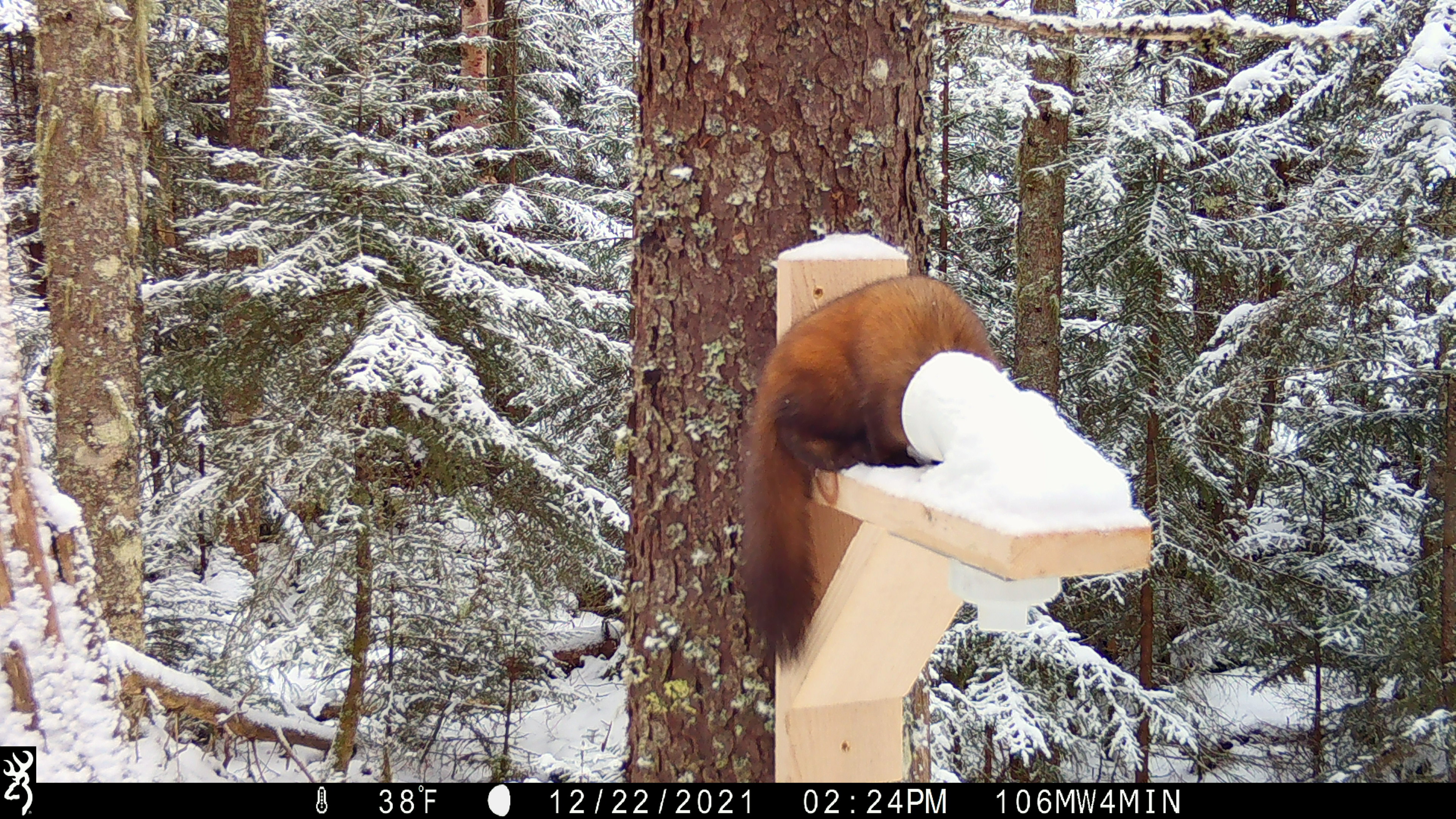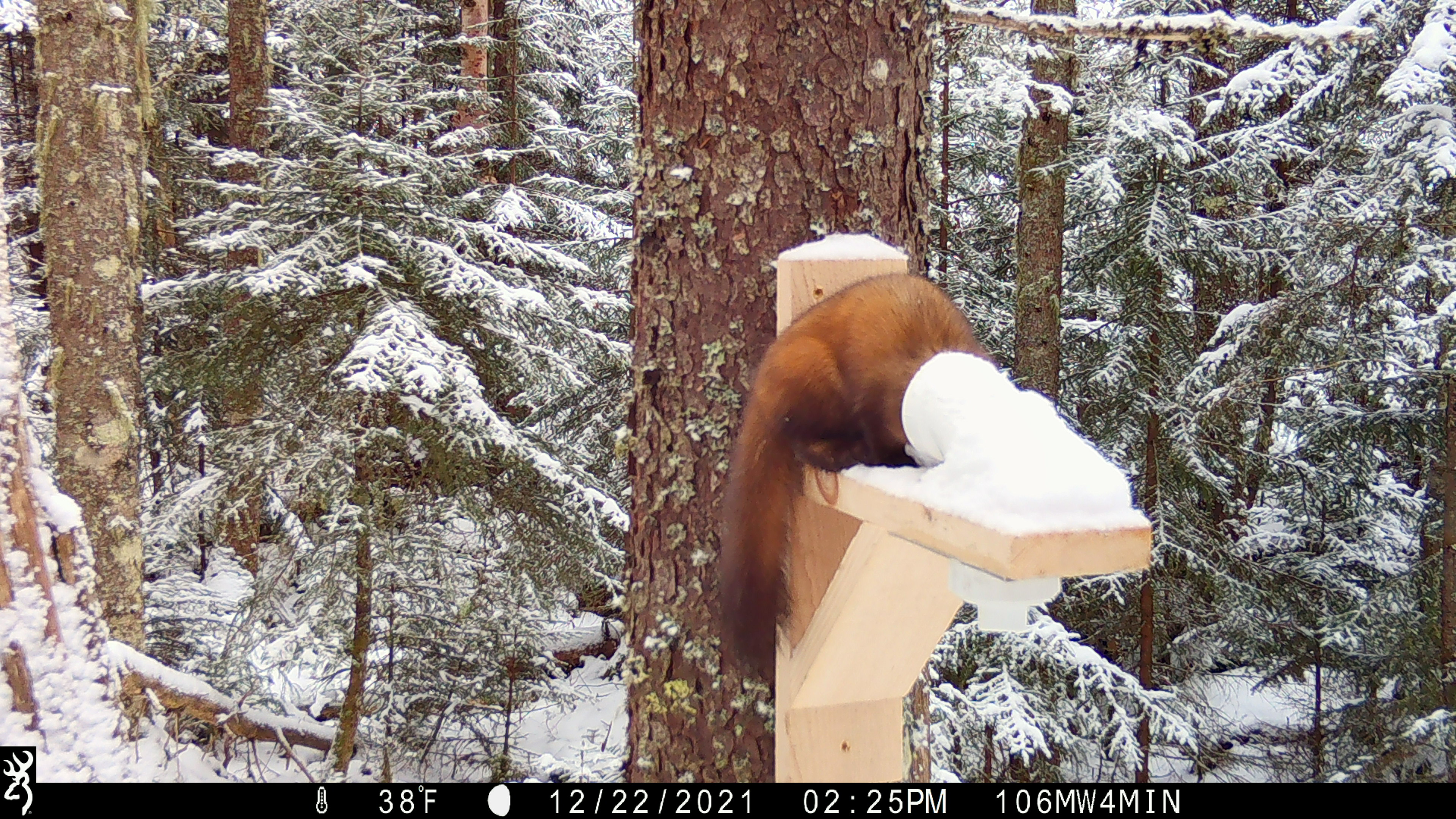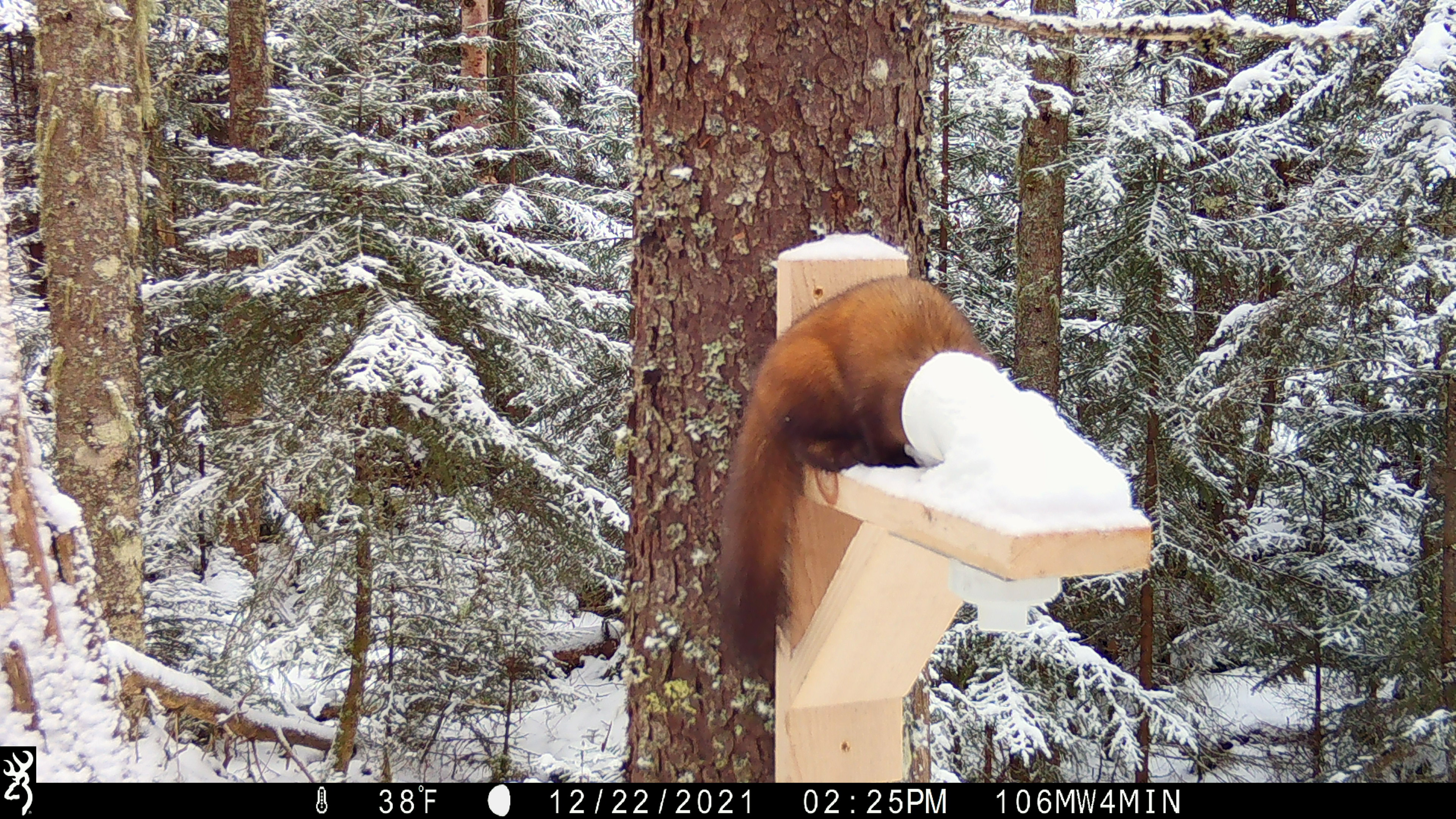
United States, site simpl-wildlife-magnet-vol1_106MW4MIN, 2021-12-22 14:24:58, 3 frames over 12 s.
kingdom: Animalia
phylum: Chordata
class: Mammalia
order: Carnivora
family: Mustelidae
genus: Martes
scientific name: Martes americana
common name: american marten